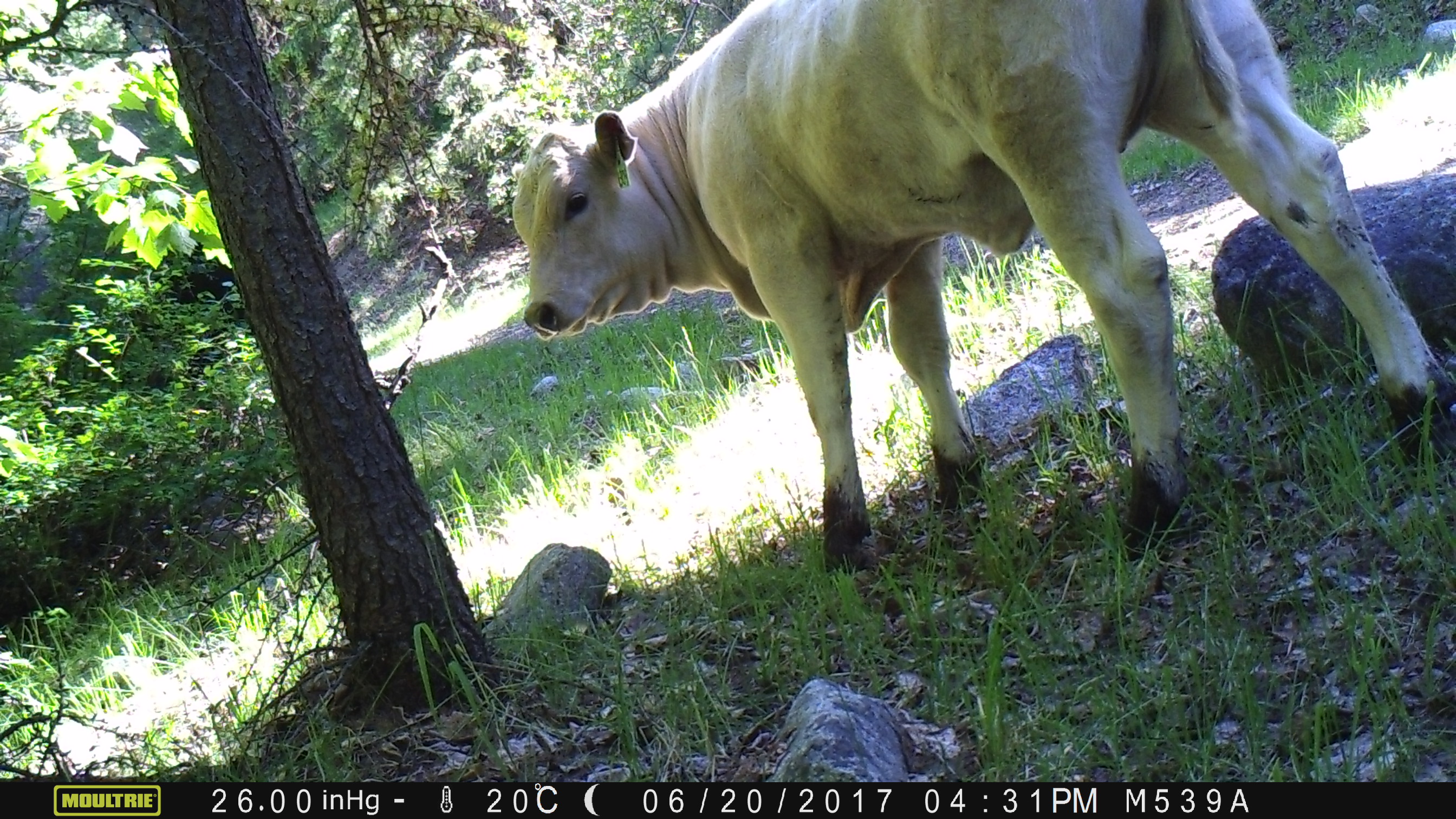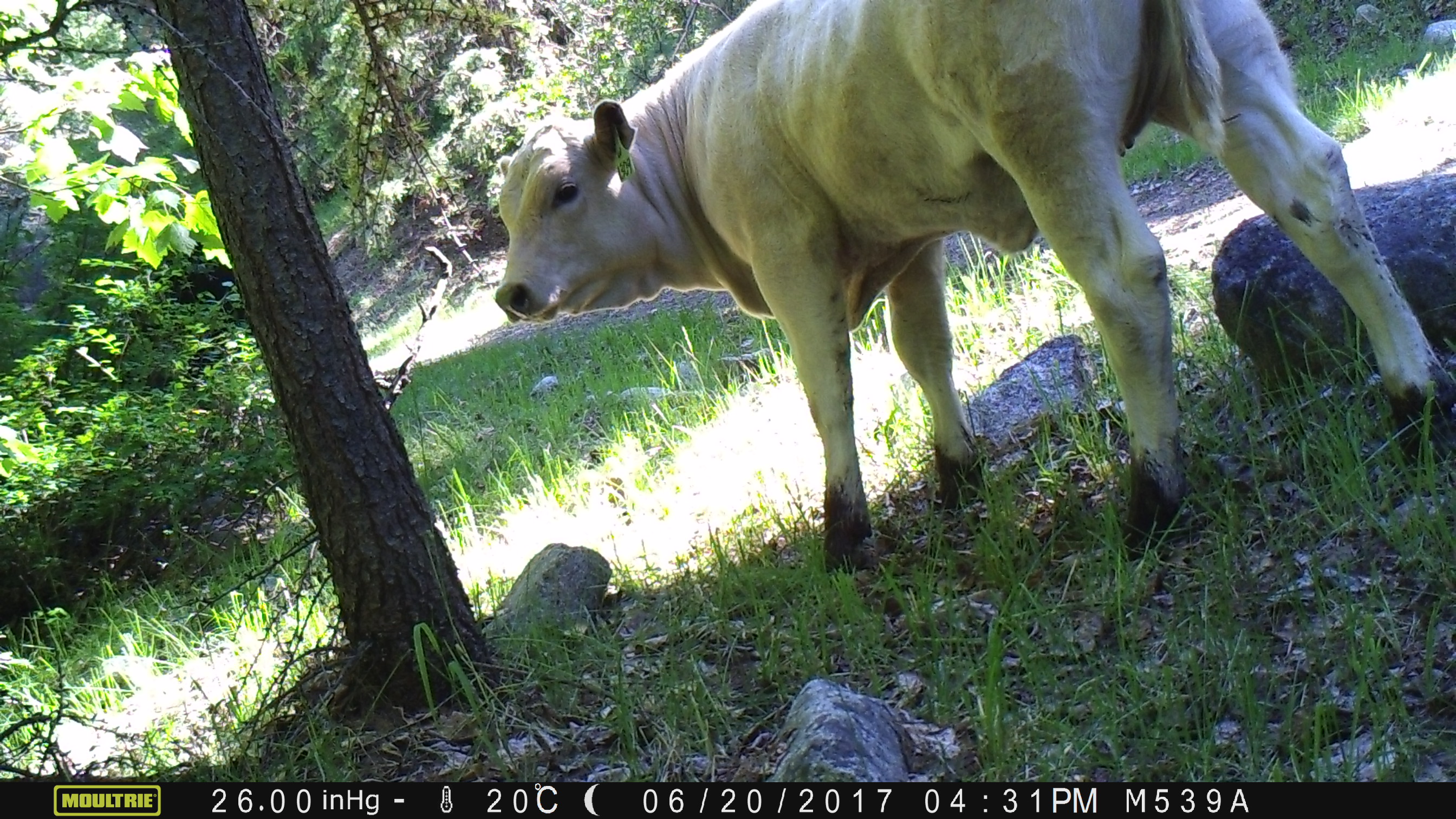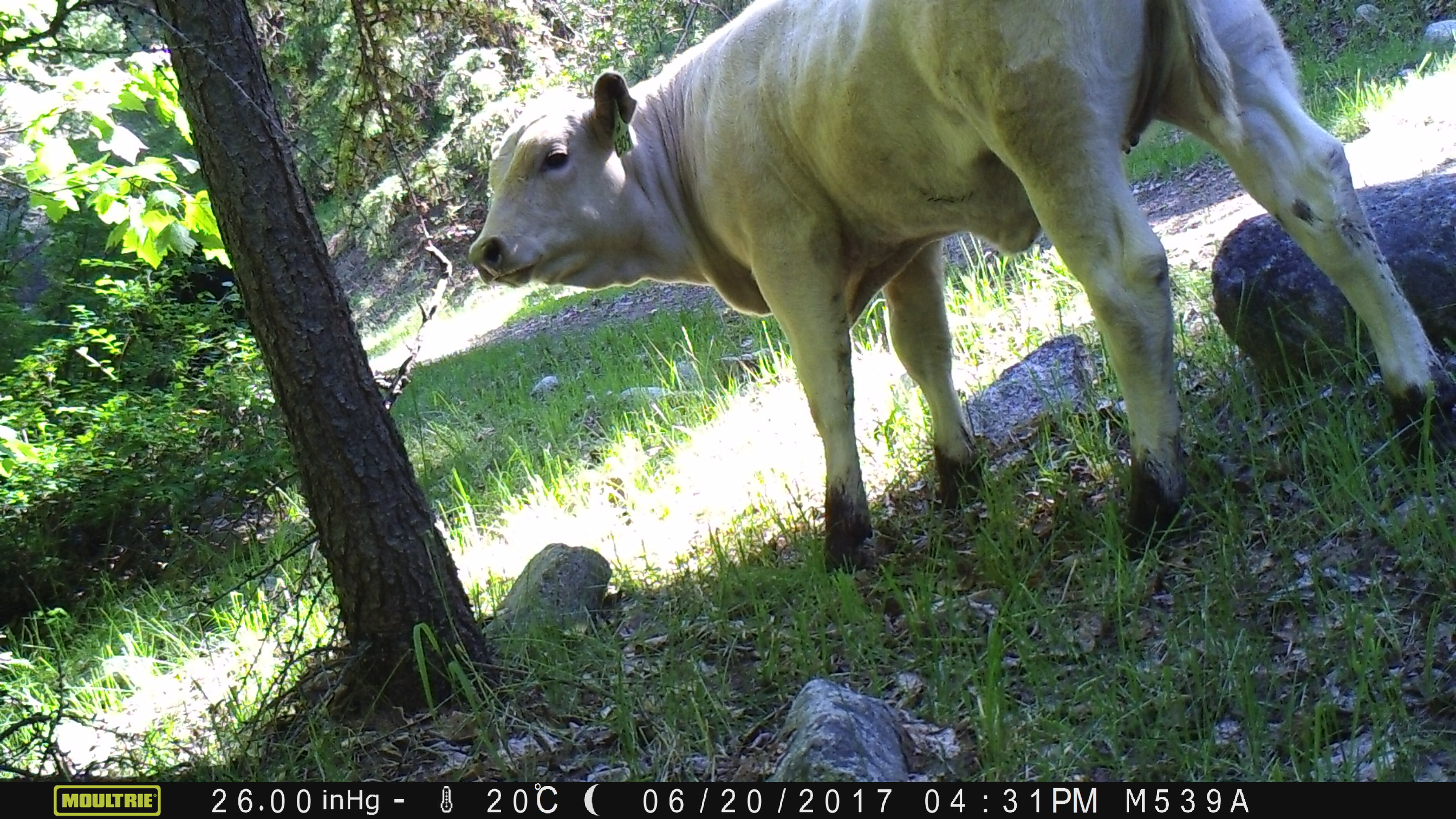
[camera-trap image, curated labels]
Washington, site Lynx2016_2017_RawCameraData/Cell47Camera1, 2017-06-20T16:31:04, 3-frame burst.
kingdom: Animalia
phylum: Chordata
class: Mammalia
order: Artiodactyla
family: Bovidae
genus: Bos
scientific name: Bos taurus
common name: domestic cattle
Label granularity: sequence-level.